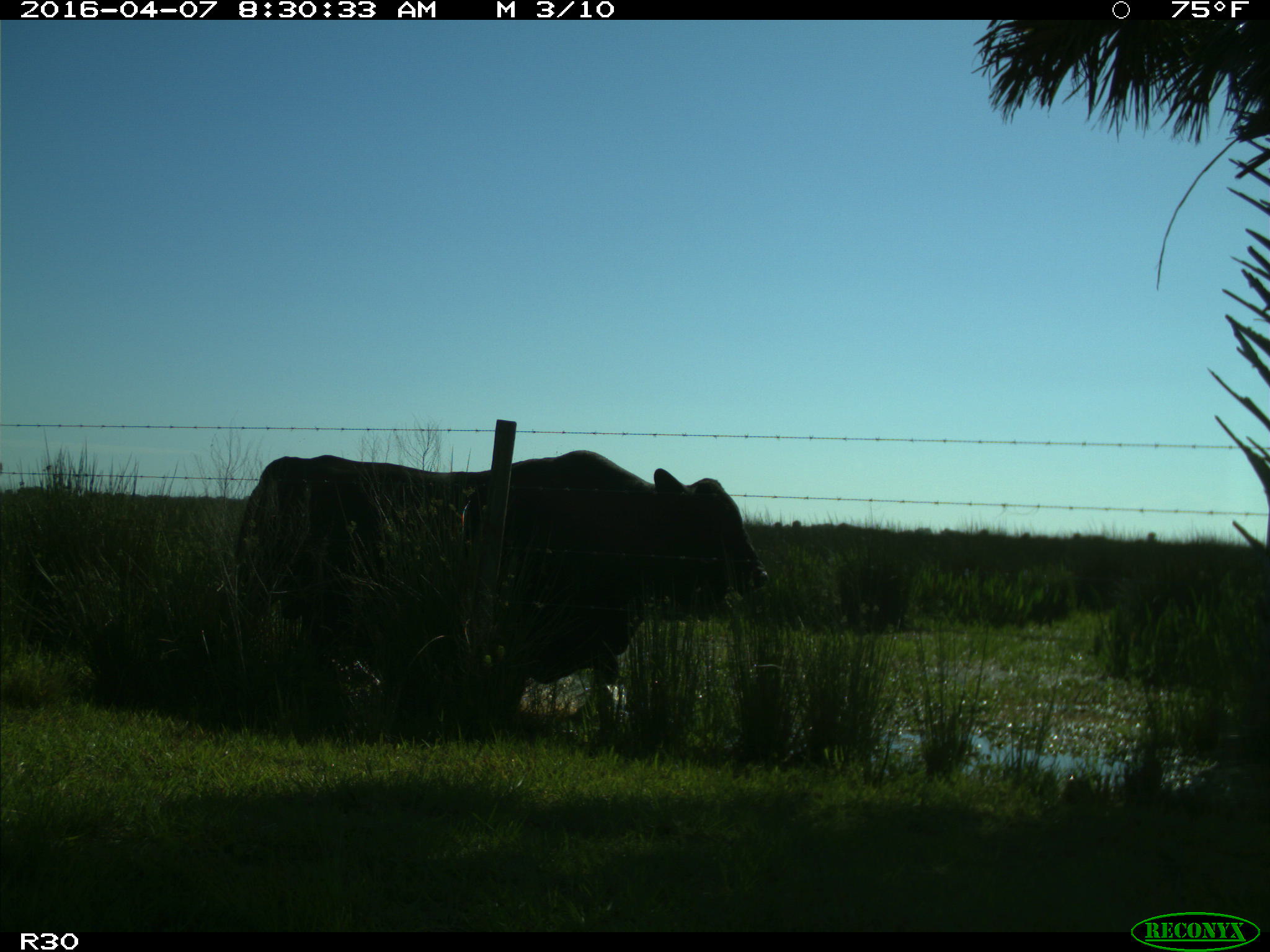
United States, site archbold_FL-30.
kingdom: Animalia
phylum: Chordata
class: Mammalia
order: Artiodactyla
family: Bovidae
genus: Bos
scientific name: Bos taurus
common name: domestic cow